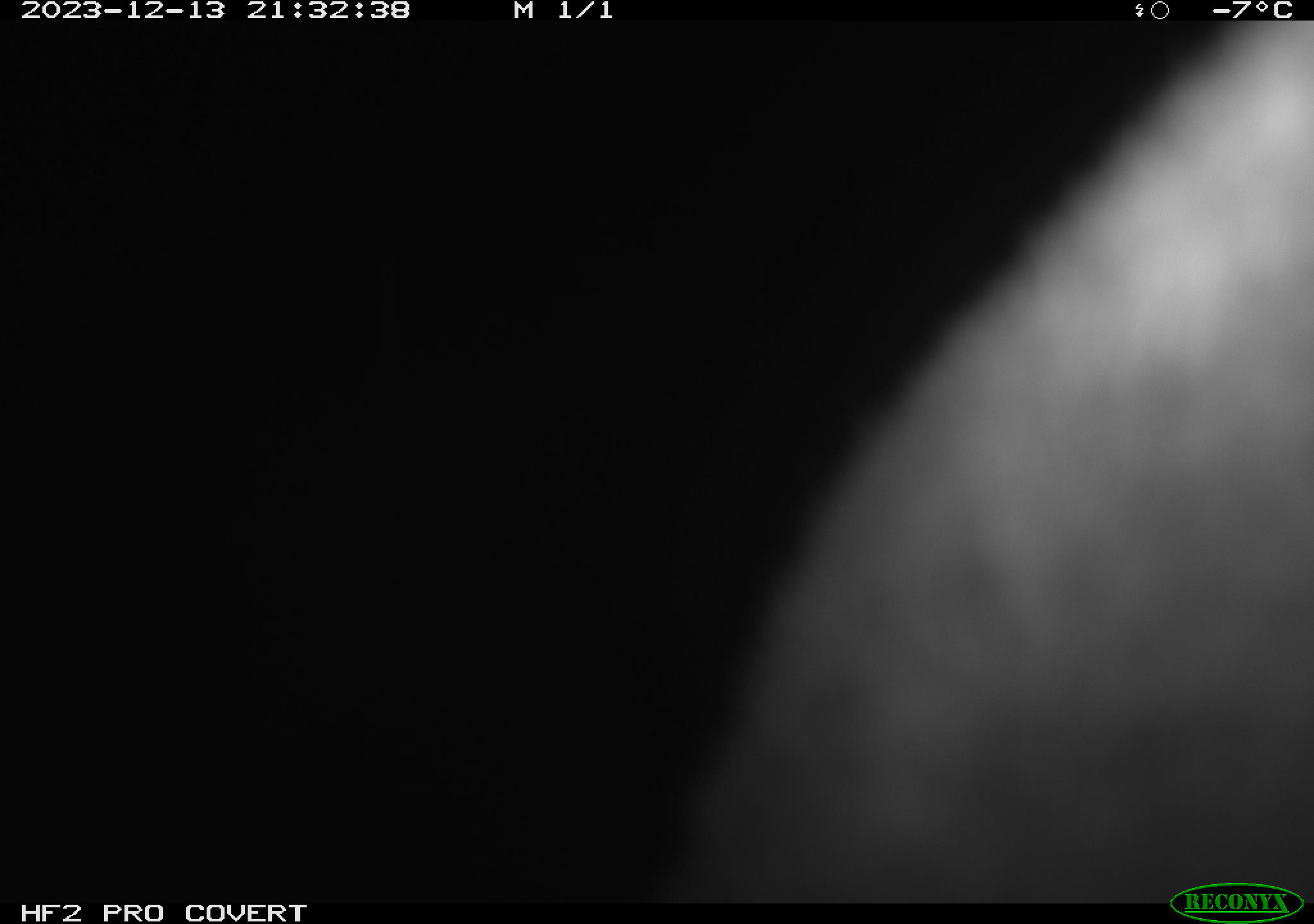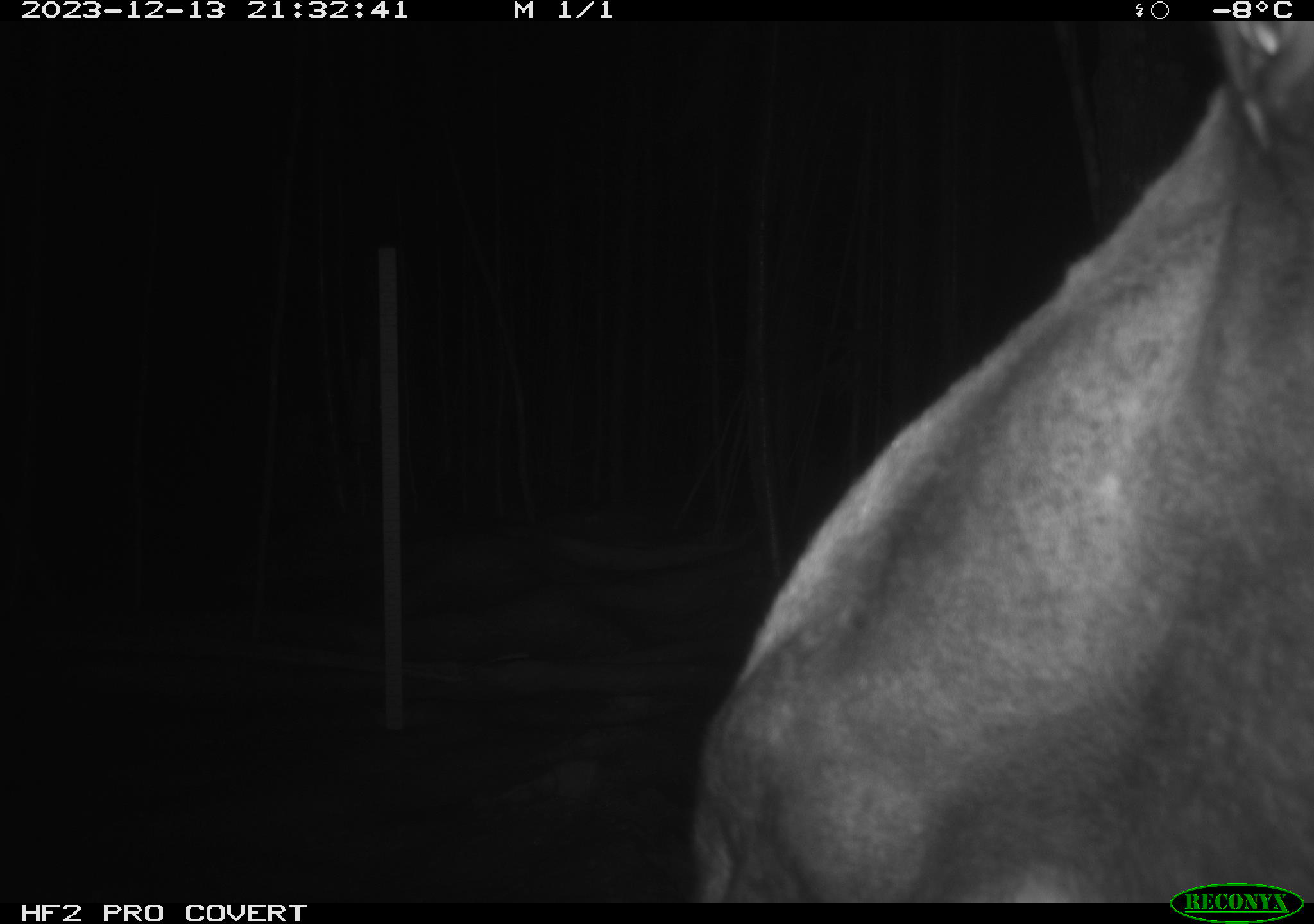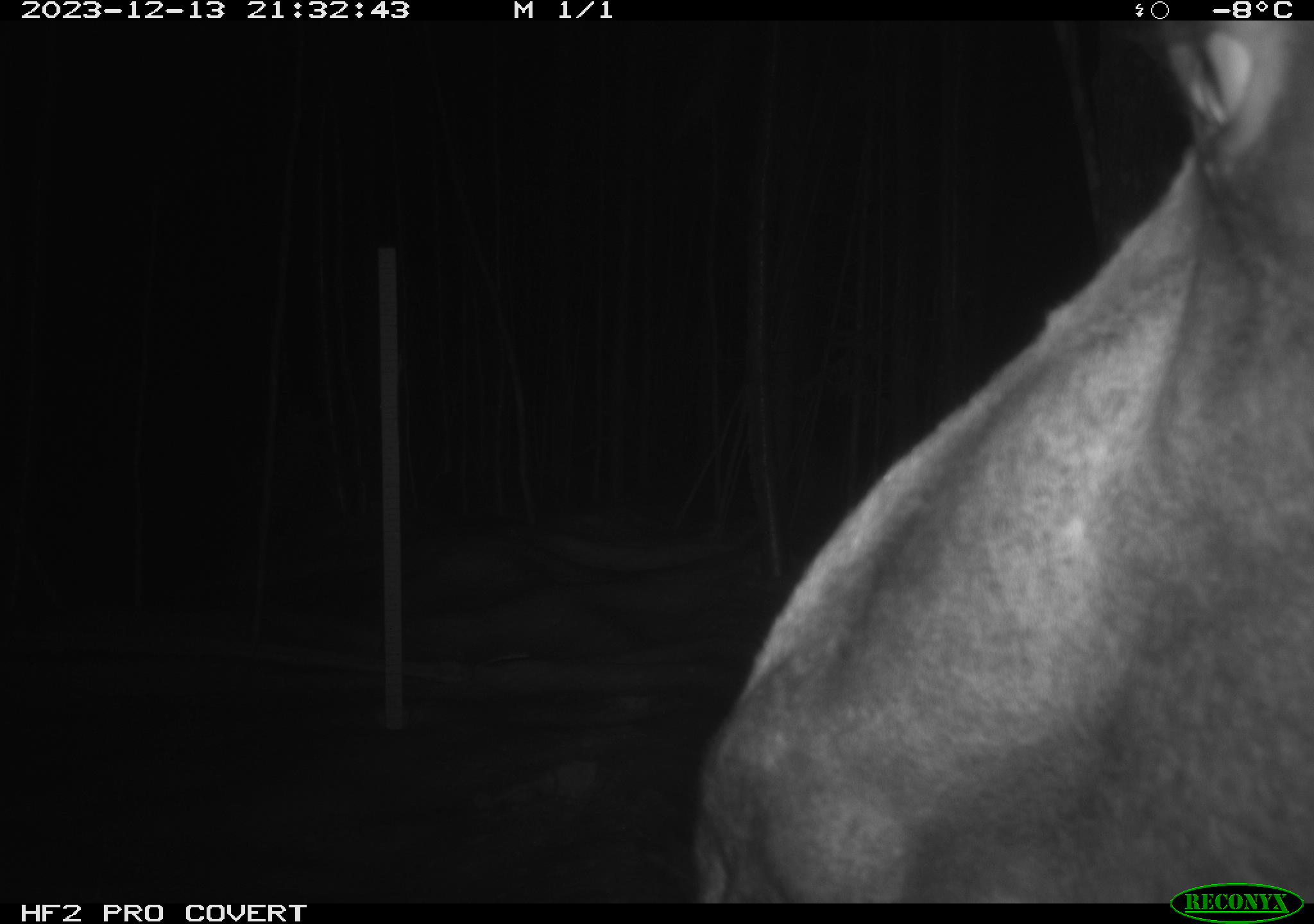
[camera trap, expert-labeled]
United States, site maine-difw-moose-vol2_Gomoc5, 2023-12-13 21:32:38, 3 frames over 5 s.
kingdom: Animalia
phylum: Chordata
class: Mammalia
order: Artiodactyla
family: Cervidae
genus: Alces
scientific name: Alces alces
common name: moose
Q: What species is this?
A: Moose (Alces alces).